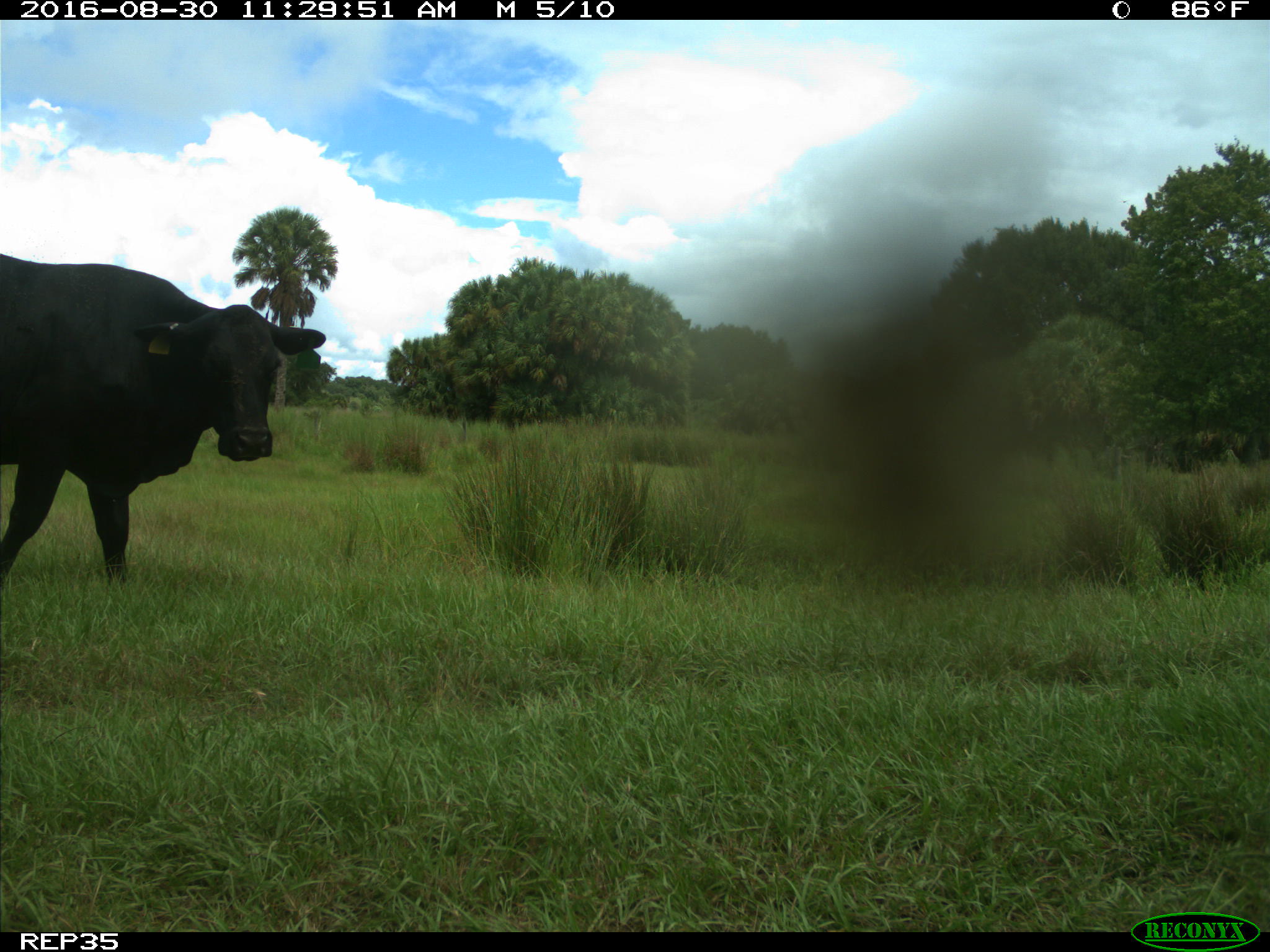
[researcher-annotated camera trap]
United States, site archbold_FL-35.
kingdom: Animalia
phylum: Chordata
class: Mammalia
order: Artiodactyla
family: Bovidae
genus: Bos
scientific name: Bos taurus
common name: domestic cow